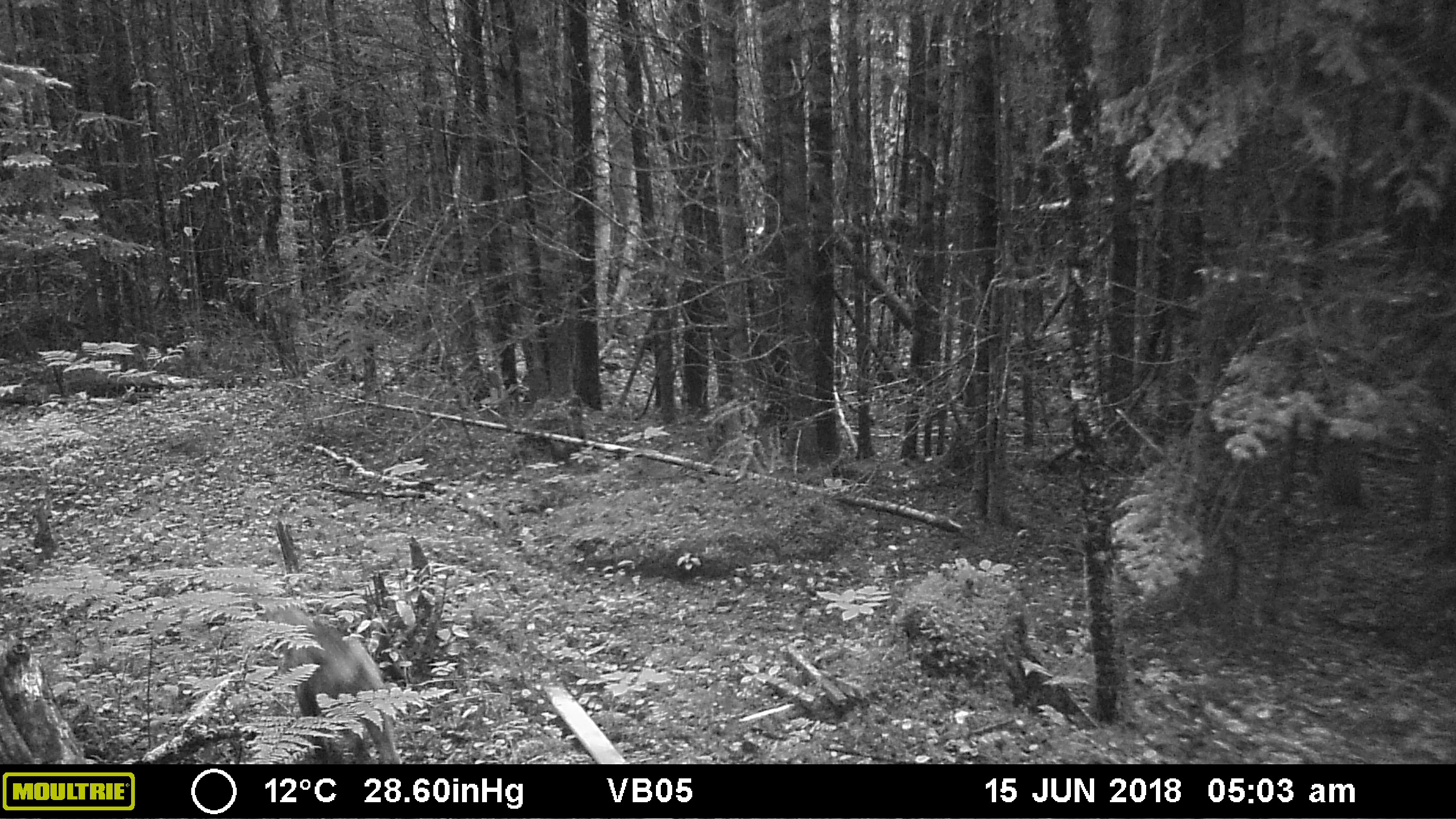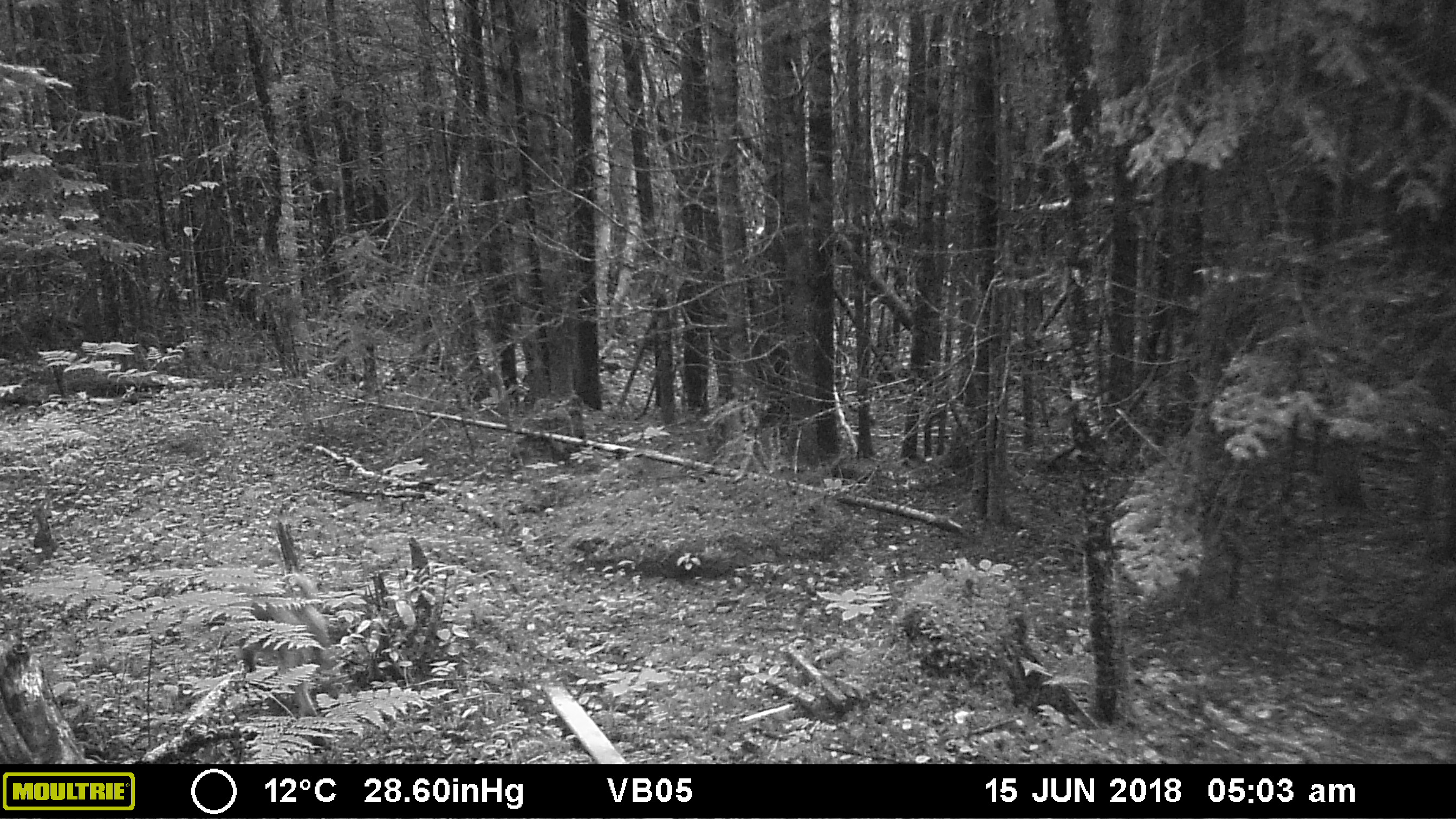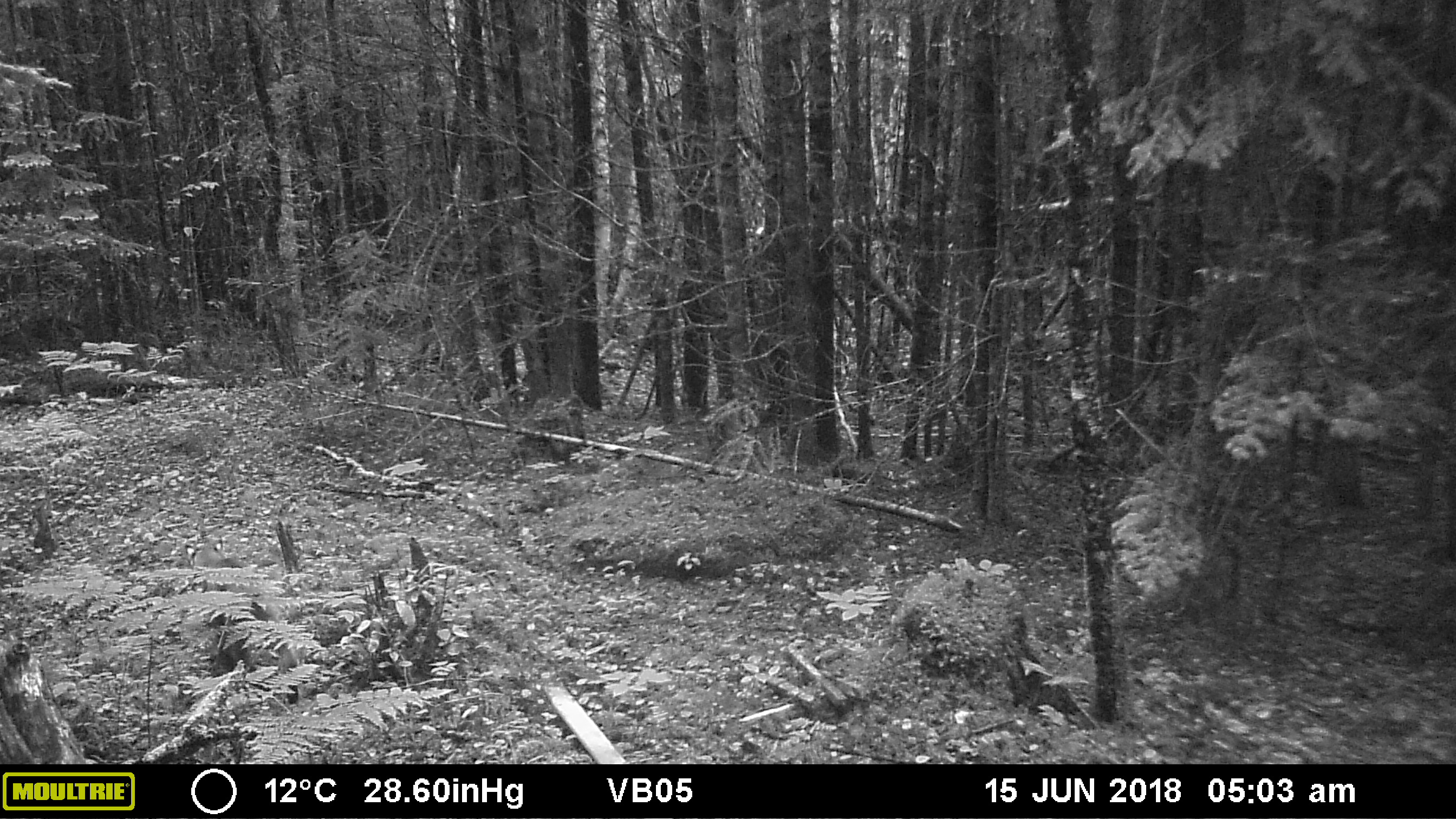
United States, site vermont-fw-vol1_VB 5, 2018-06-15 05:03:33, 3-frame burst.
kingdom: Animalia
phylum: Chordata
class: Mammalia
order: Carnivora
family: Felidae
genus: Lynx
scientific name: Lynx rufus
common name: bobcat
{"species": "bobcat (Lynx rufus)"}